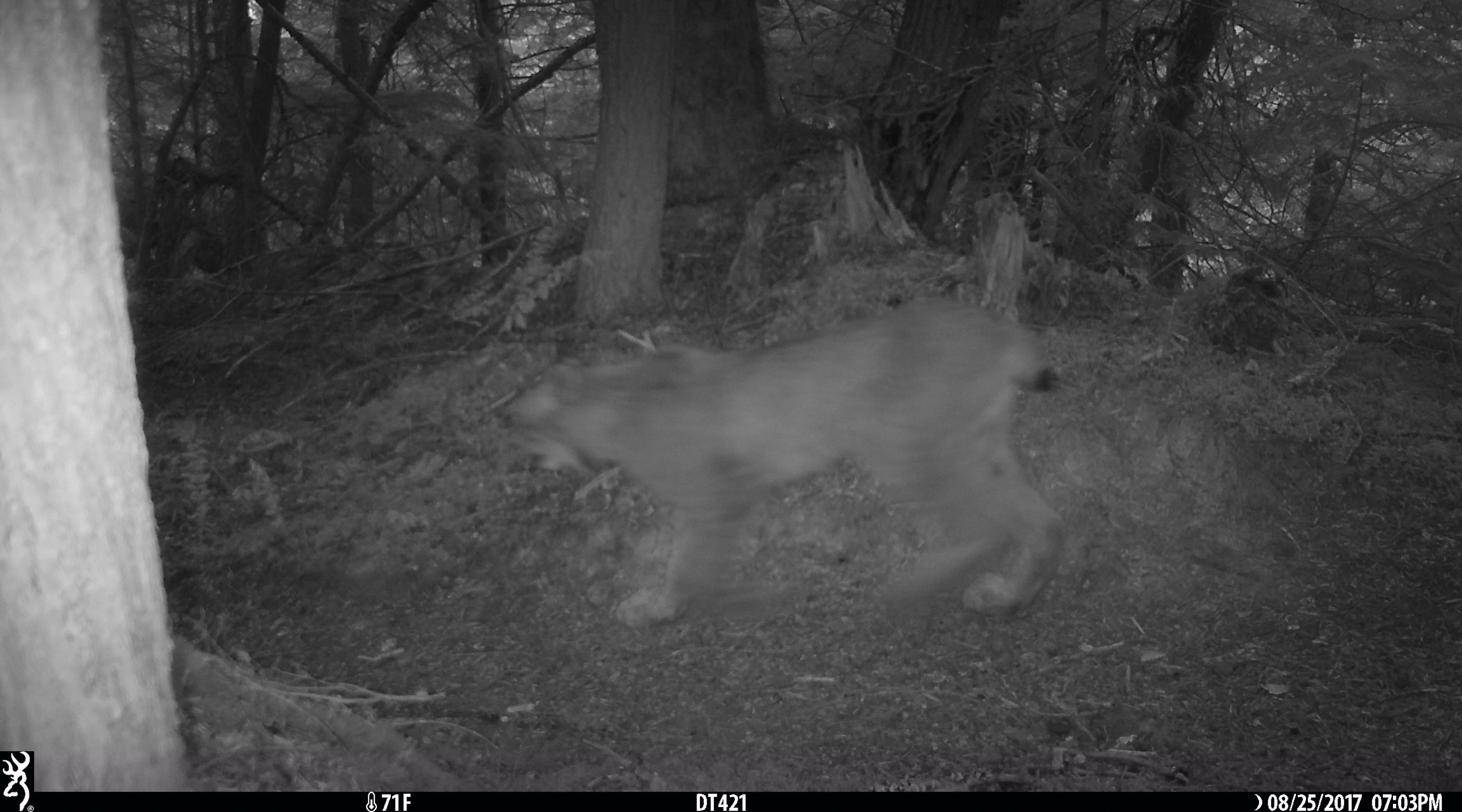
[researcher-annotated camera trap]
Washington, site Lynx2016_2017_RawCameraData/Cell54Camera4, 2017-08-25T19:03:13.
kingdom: Animalia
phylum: Chordata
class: Mammalia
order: Carnivora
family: Felidae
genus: Lynx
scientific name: Lynx canadensis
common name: canada lynx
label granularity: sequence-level